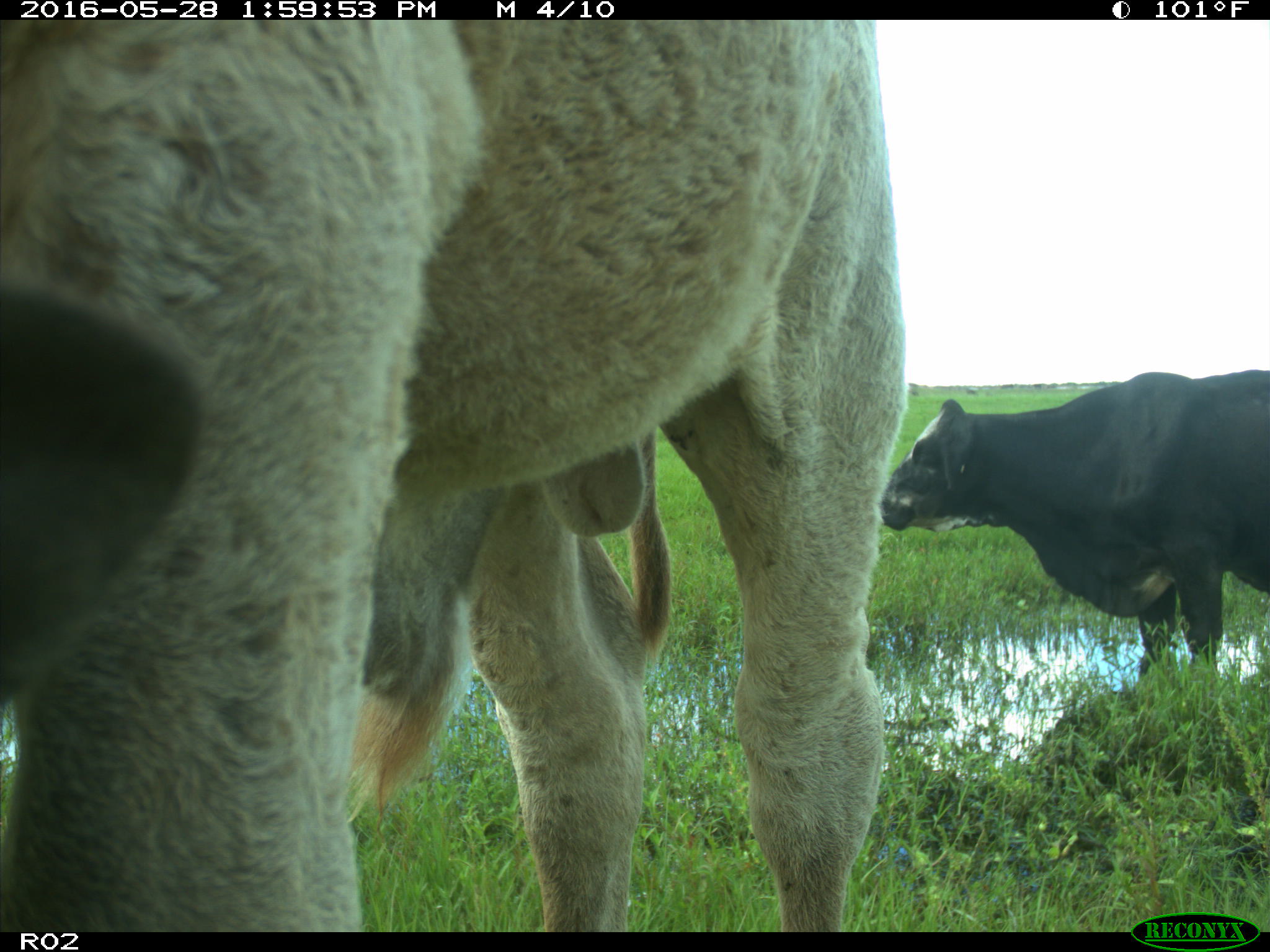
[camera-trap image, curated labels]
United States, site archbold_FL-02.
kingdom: Animalia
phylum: Chordata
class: Mammalia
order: Artiodactyla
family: Bovidae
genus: Bos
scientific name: Bos taurus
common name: domestic cow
Bos taurus (domestic cow).